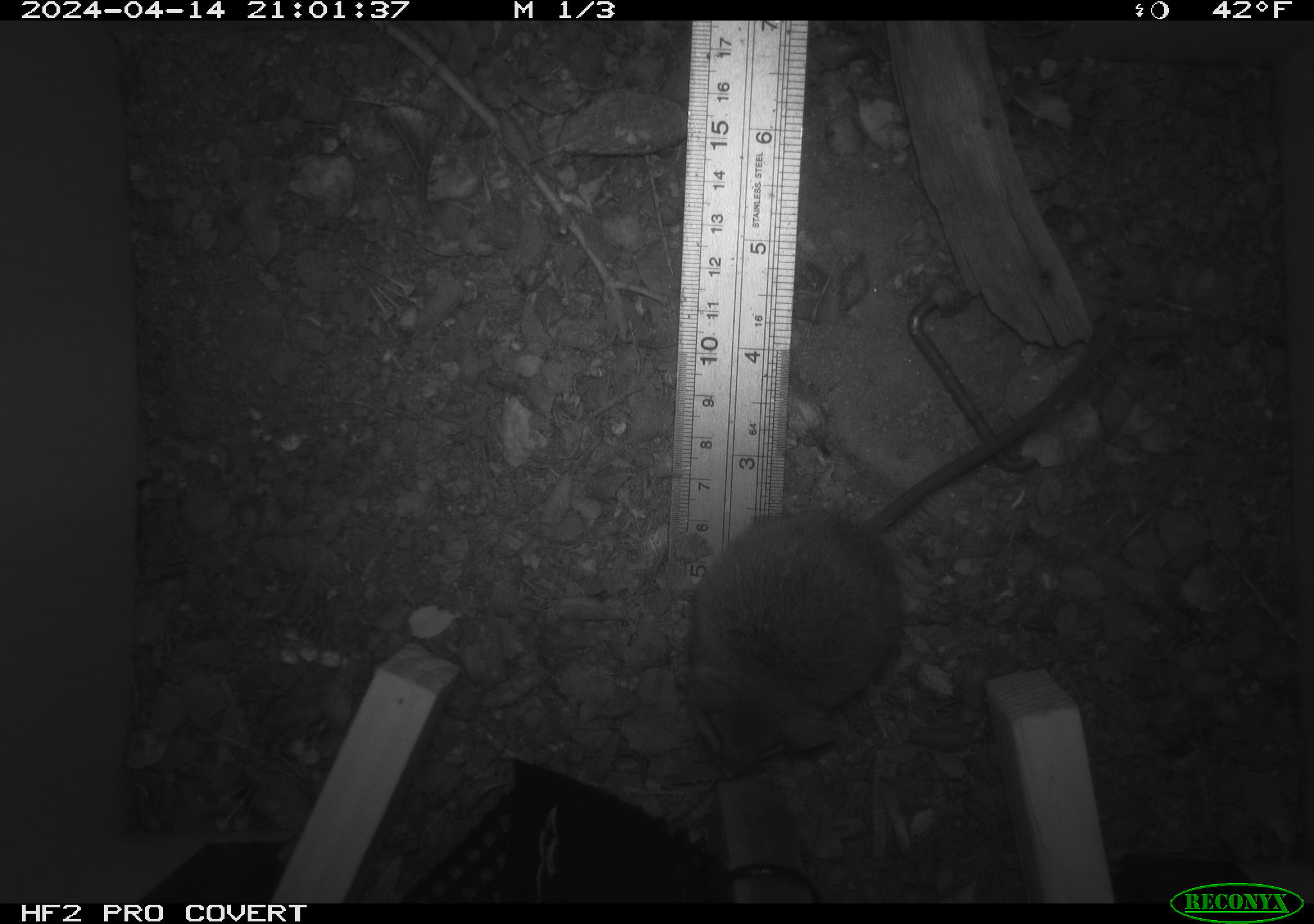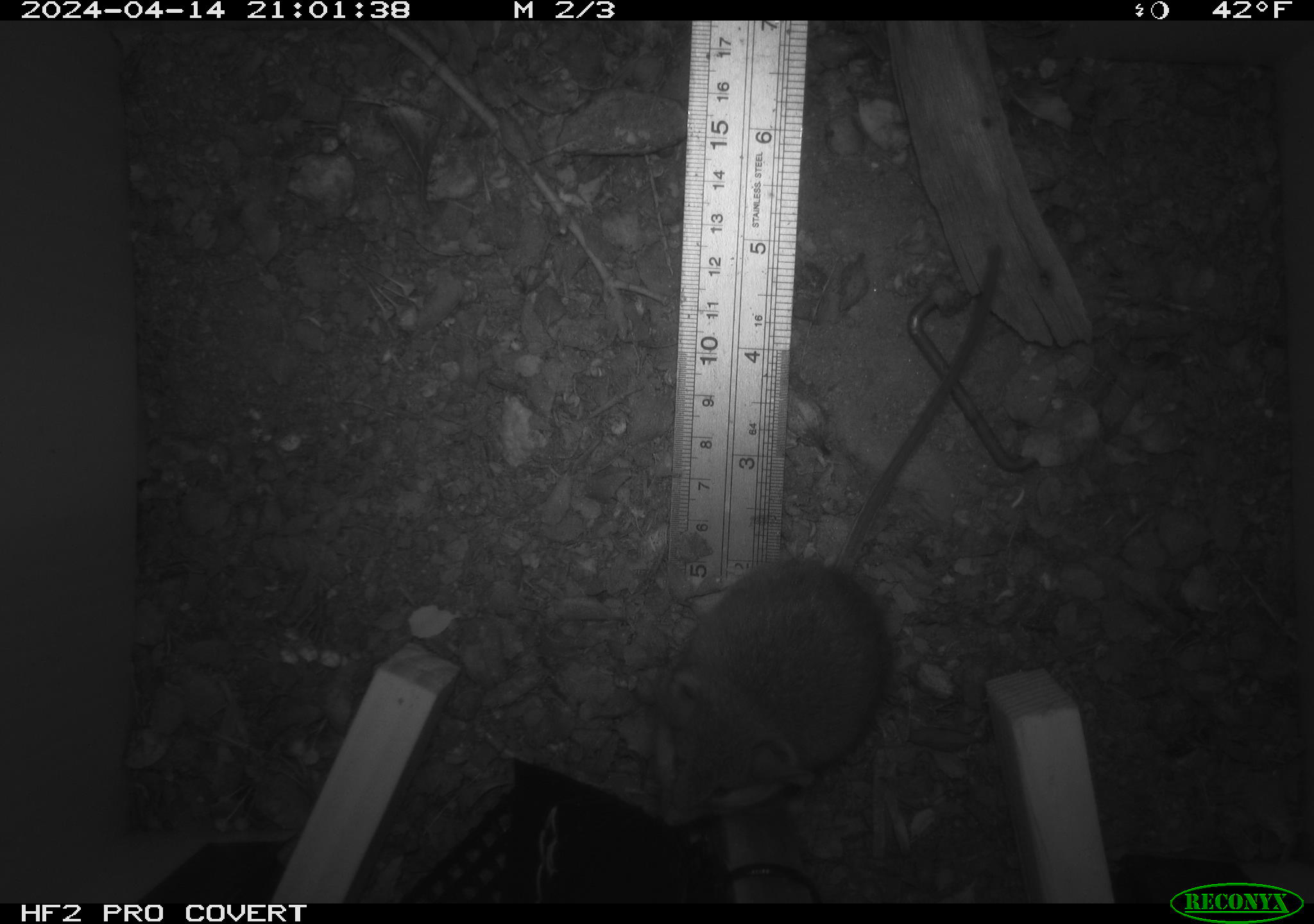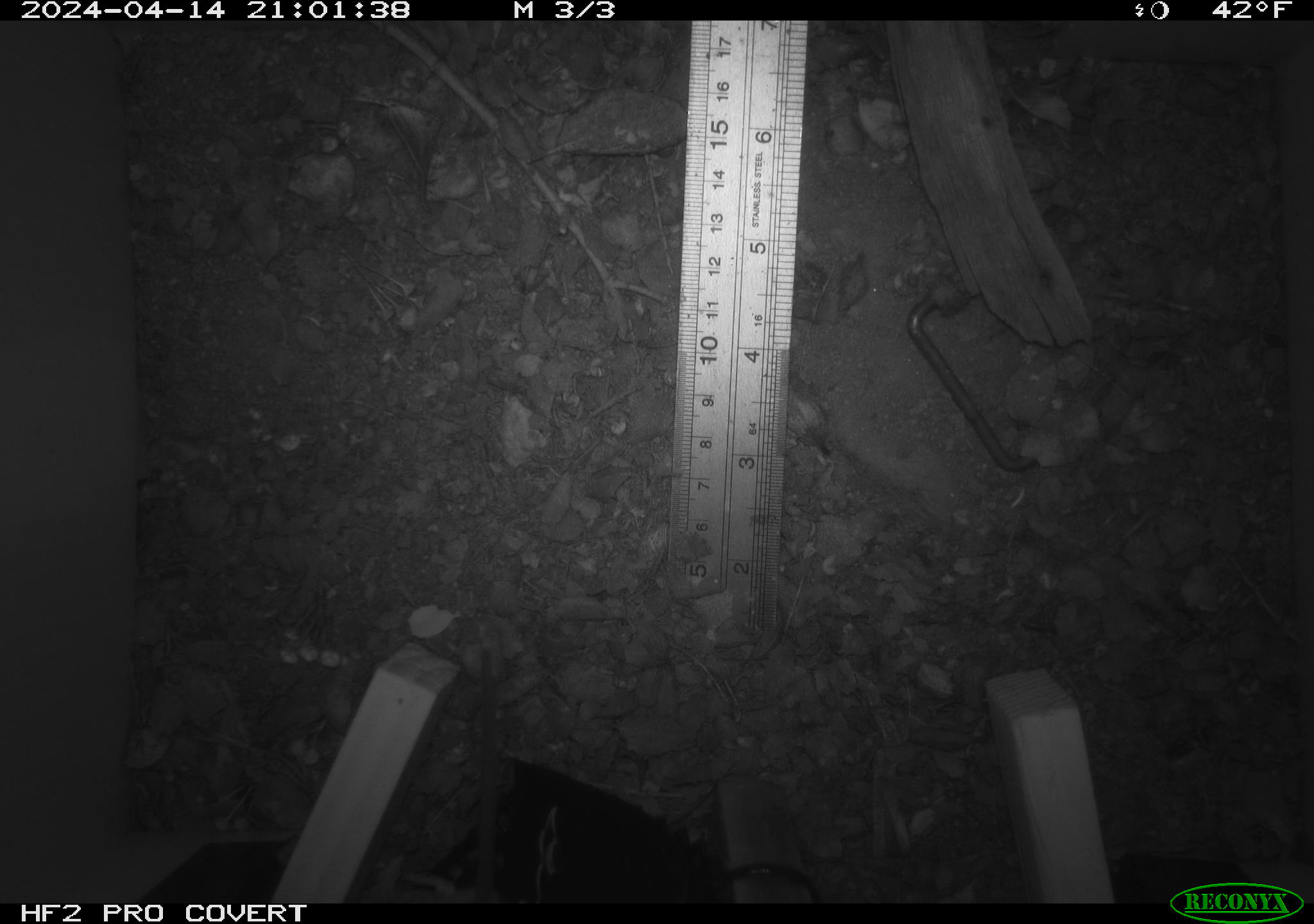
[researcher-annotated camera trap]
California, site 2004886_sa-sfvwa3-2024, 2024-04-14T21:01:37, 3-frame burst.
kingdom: Animalia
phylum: Chordata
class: Mammalia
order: Rodentia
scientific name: Rodentia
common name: mouse species